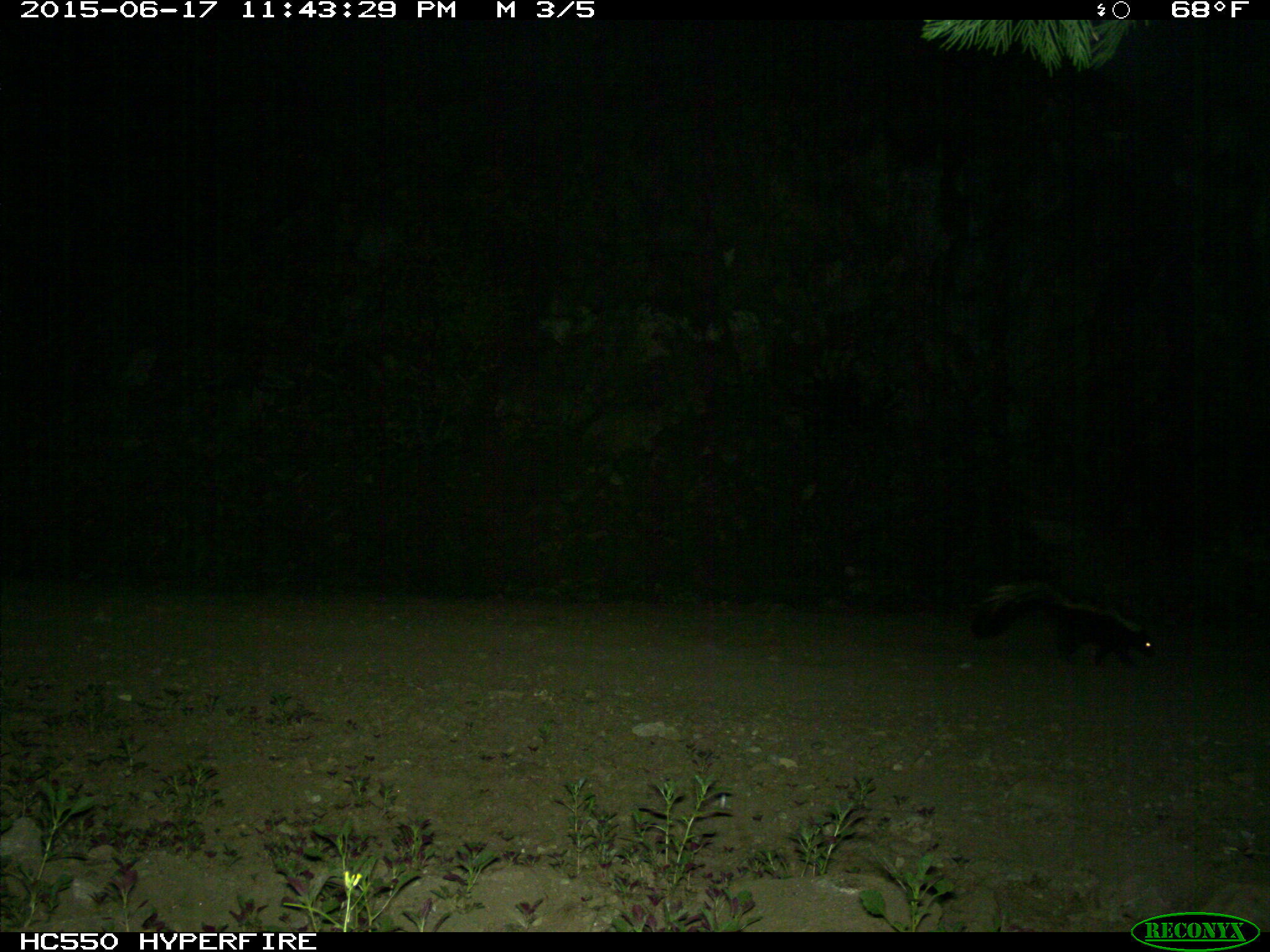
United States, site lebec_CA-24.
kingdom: Animalia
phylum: Chordata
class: Mammalia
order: Carnivora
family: Mephitidae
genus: Mephitis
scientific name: Mephitis mephitis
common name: striped skunk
Mephitis mephitis (striped skunk).